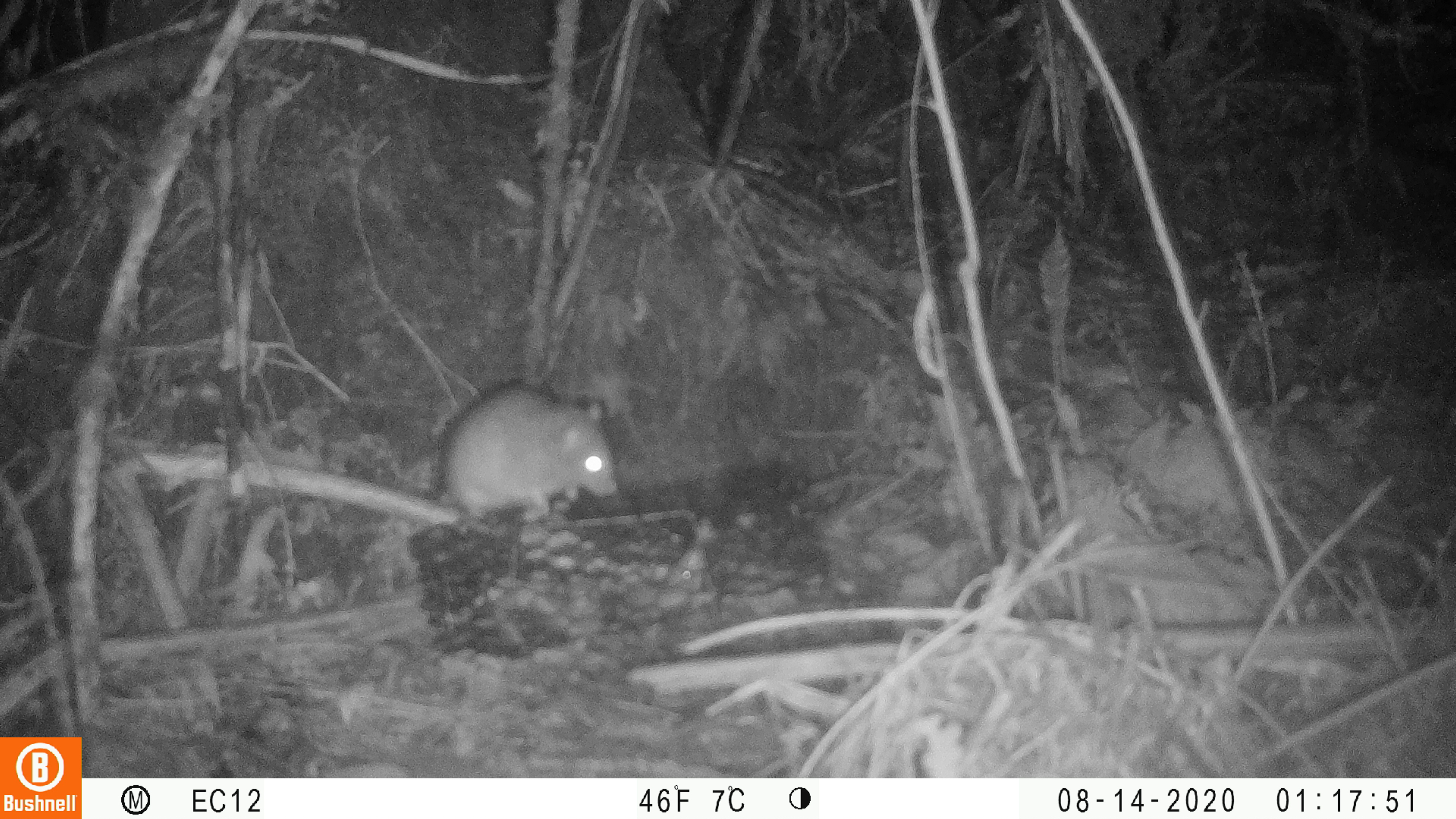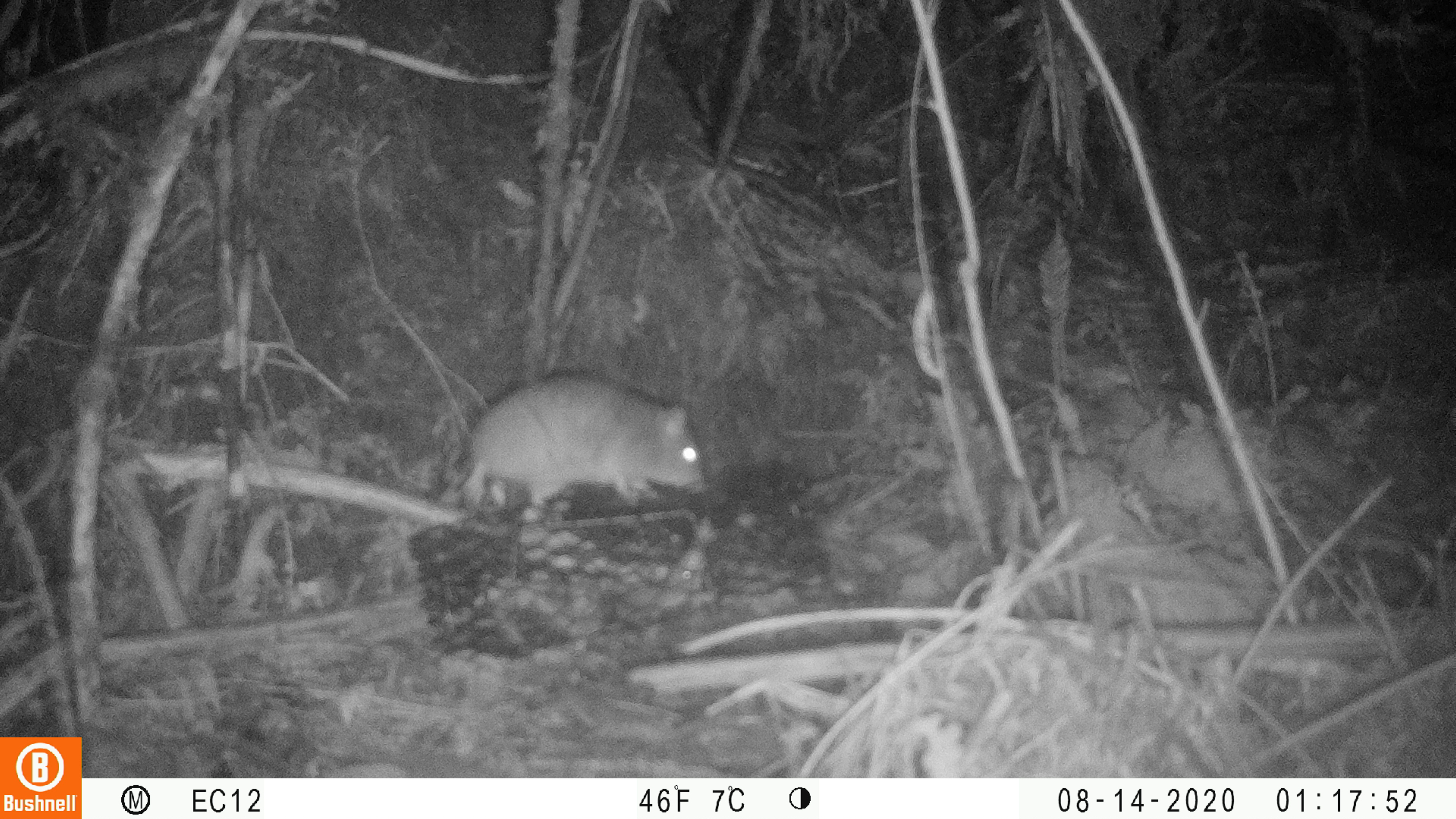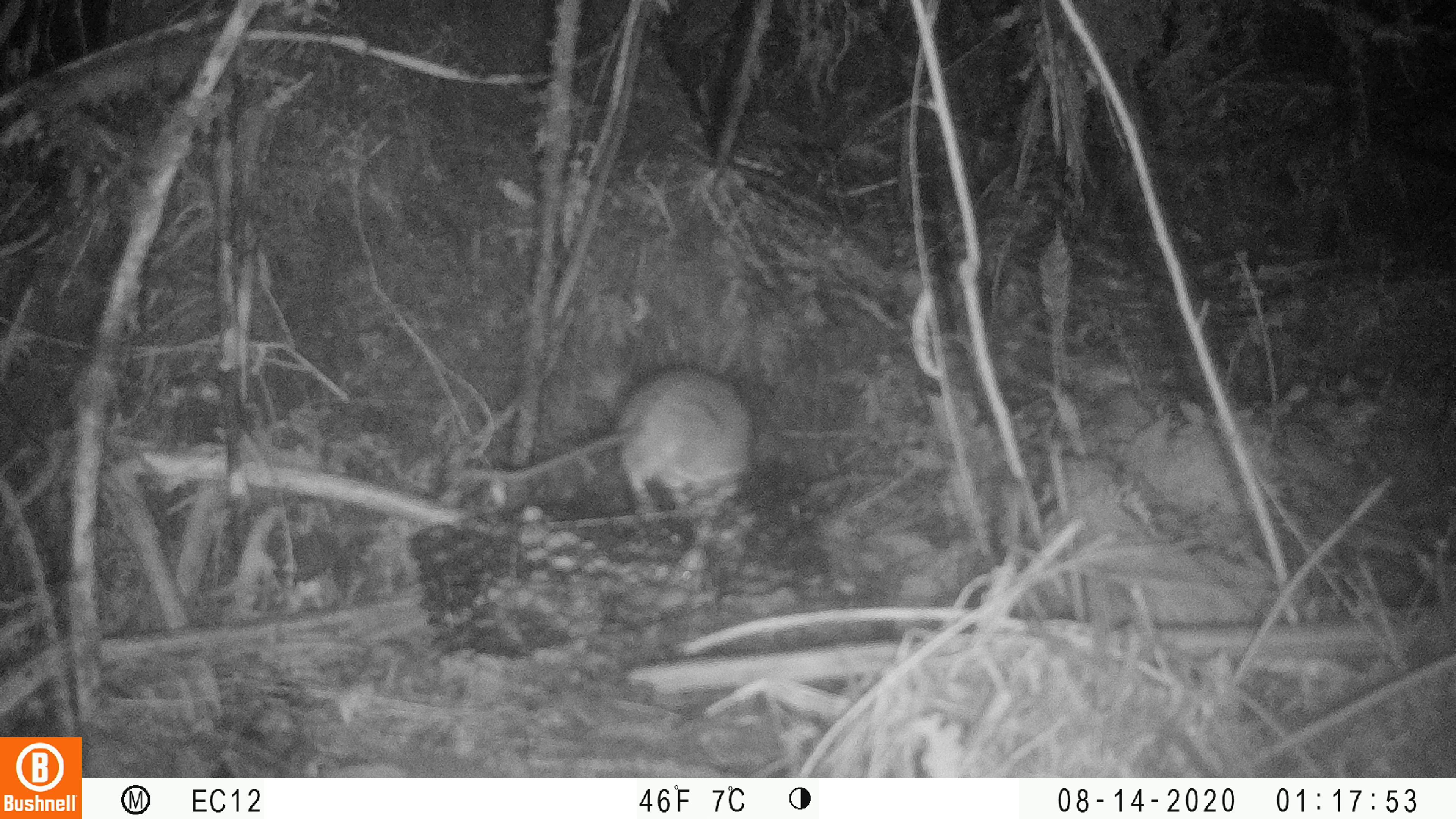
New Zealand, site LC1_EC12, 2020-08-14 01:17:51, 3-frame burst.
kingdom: Animalia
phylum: Chordata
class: Mammalia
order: Rodentia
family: Muridae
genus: Rattus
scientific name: Rattus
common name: rat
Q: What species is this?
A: Rat (Rattus).